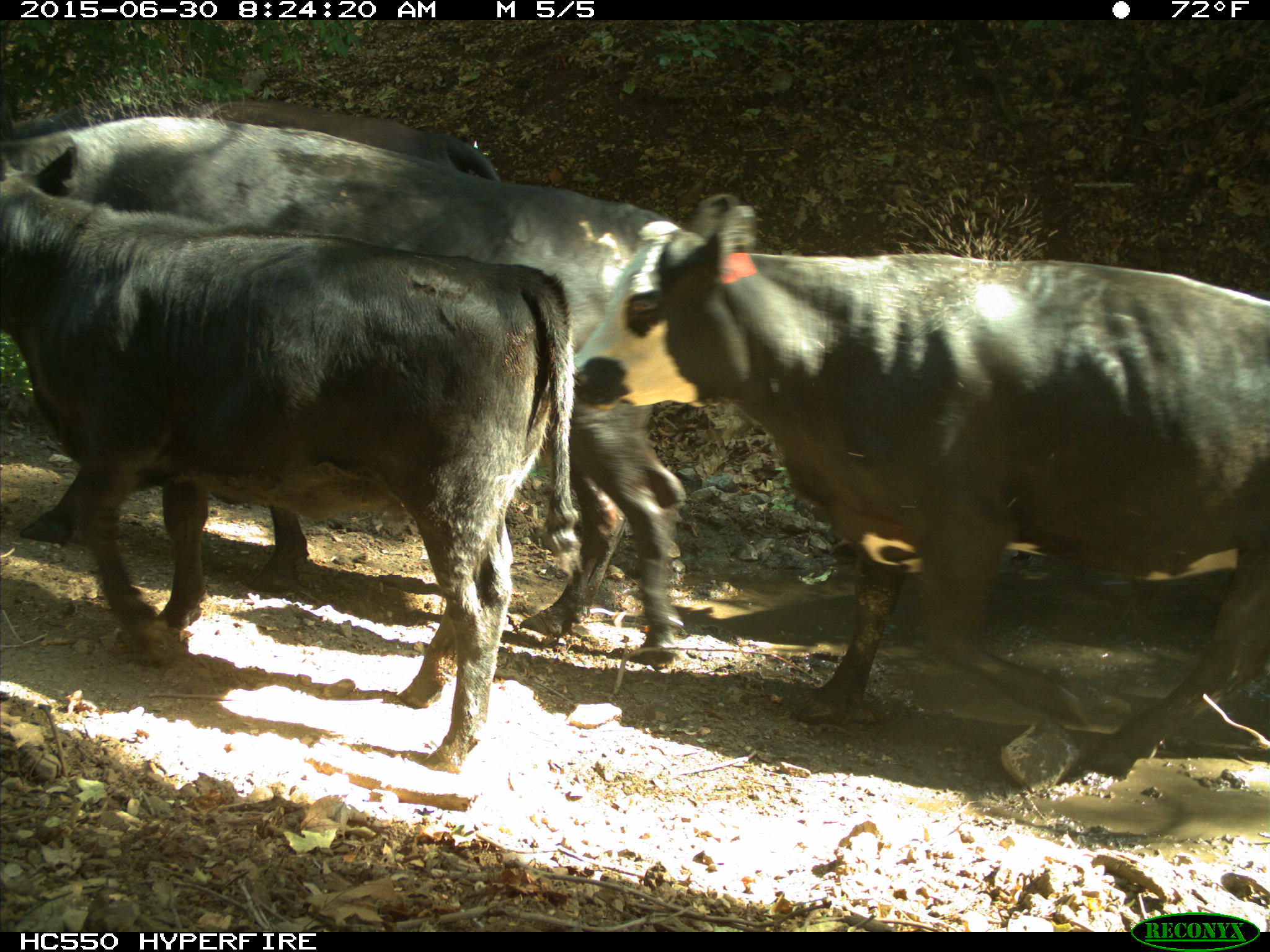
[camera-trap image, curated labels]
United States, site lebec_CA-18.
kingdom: Animalia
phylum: Chordata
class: Mammalia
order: Artiodactyla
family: Bovidae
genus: Bos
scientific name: Bos taurus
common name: domestic cow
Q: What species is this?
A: Bos taurus (domestic cow).